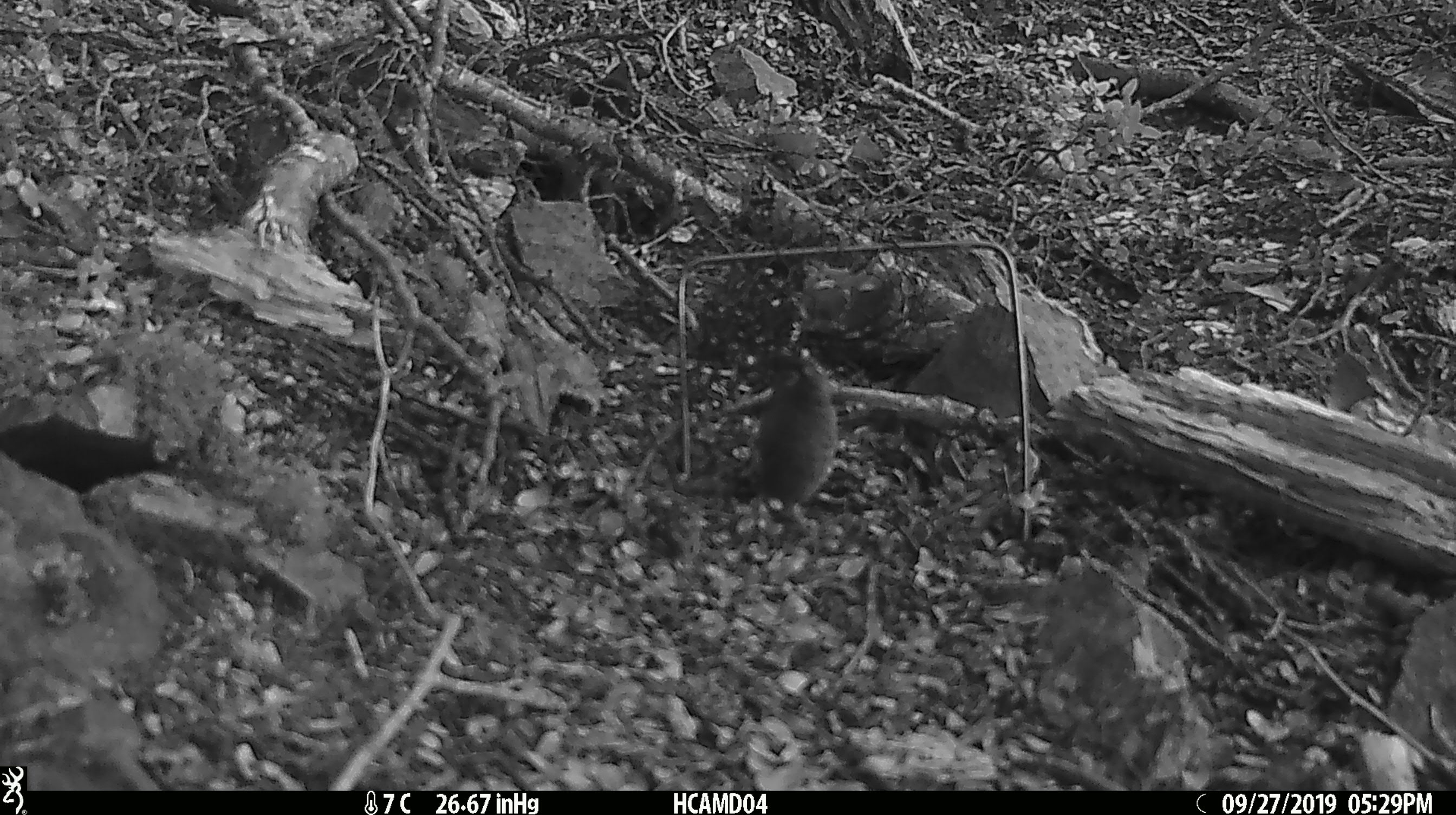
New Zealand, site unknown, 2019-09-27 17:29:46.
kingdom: Animalia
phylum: Chordata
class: Mammalia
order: Rodentia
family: Muridae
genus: Mus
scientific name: Mus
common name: mouse